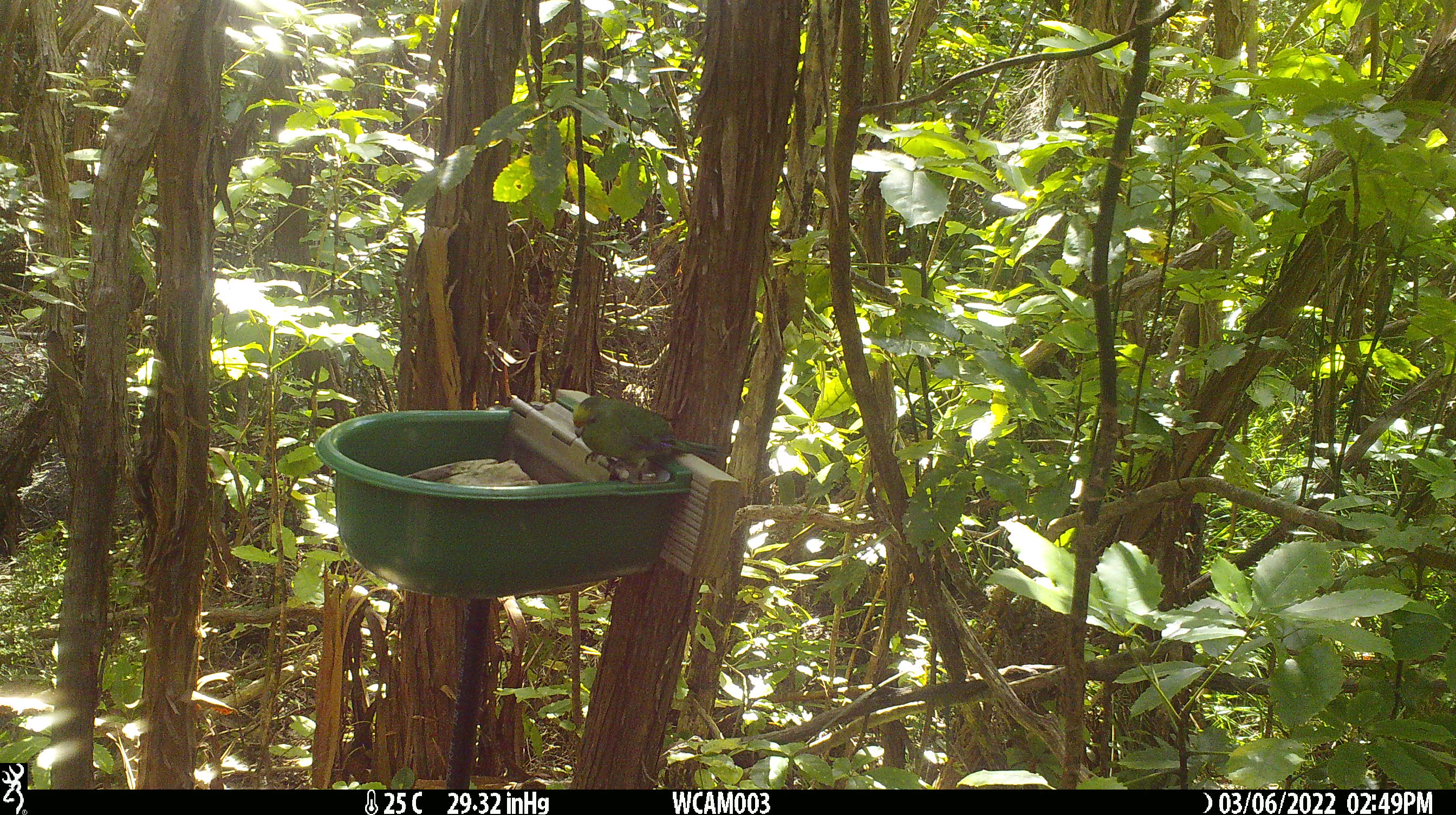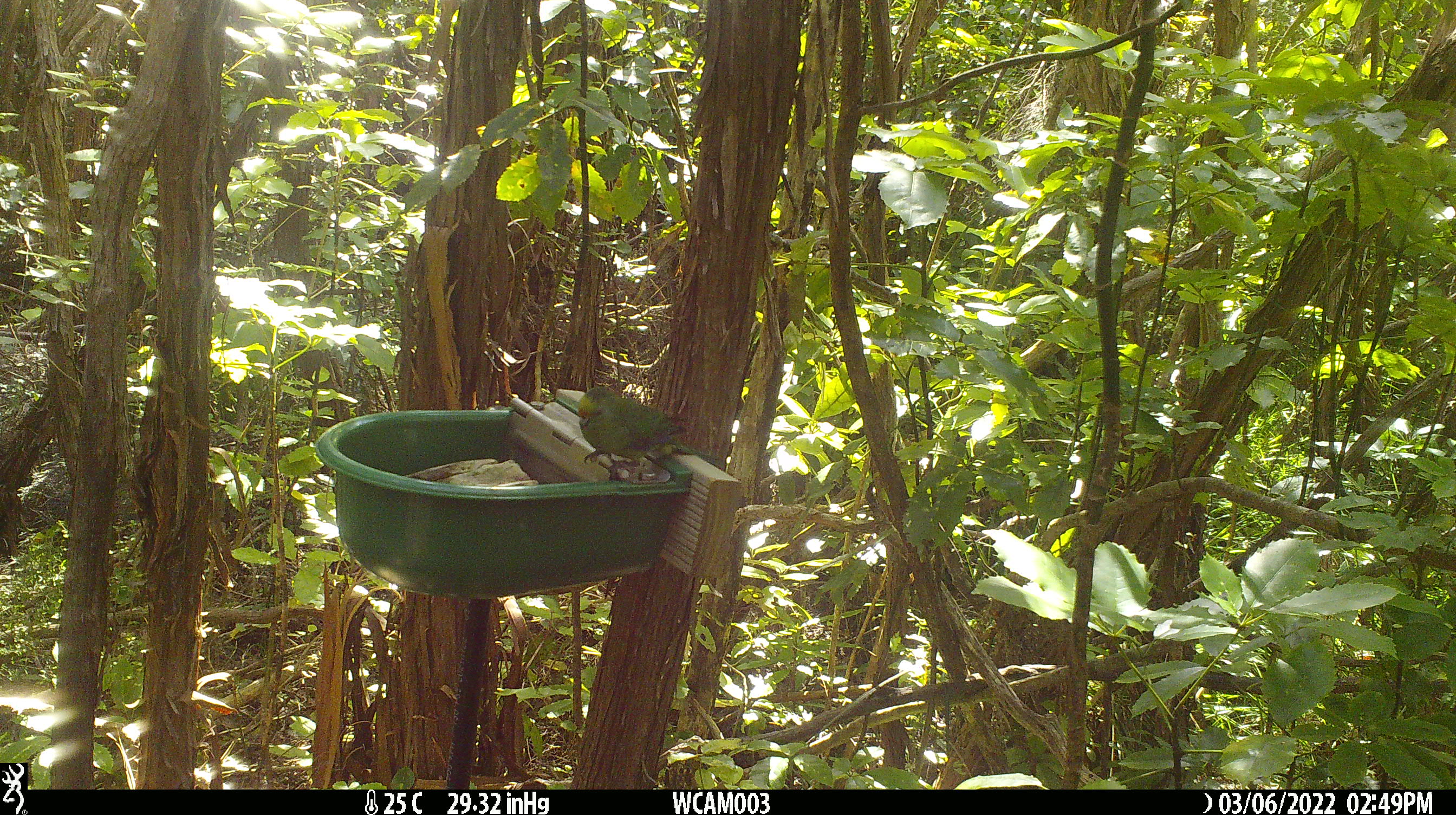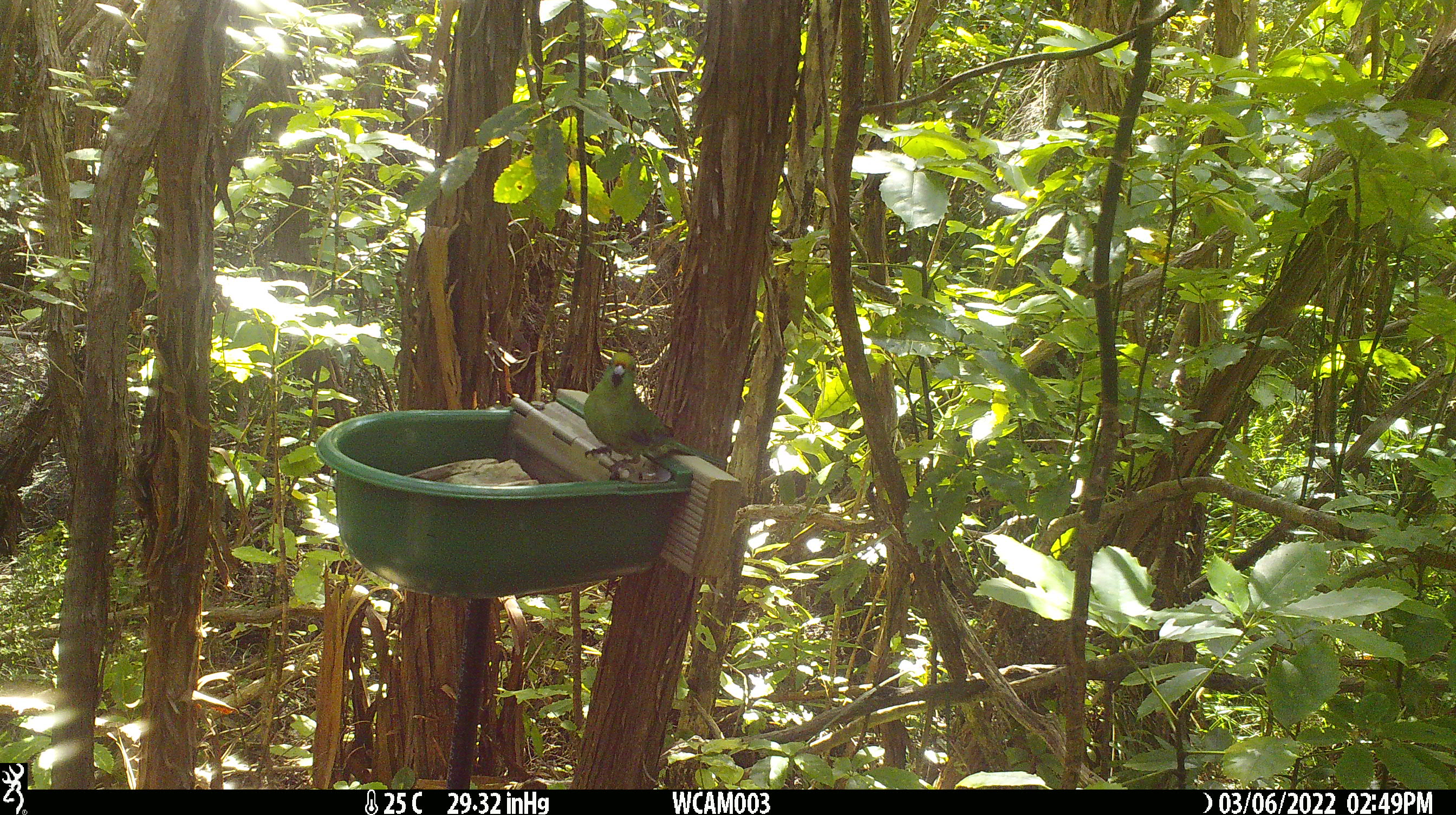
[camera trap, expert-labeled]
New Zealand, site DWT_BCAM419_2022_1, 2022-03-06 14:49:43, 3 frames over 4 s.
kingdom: Animalia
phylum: Chordata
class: Aves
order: Psittaciformes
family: Psittaculidae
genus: Cyanoramphus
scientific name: Cyanoramphus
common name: parakeet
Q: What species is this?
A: Parakeet (Cyanoramphus).